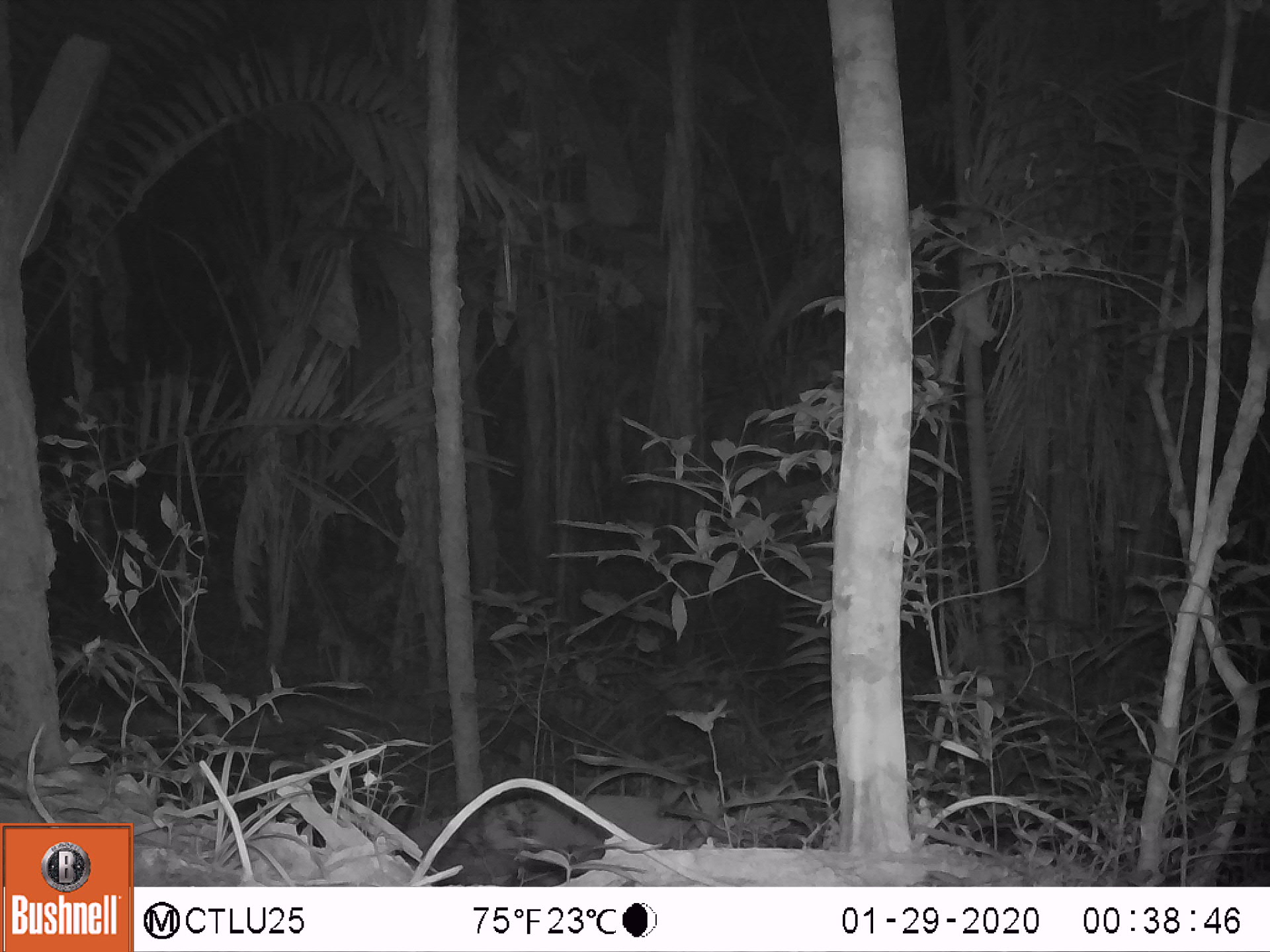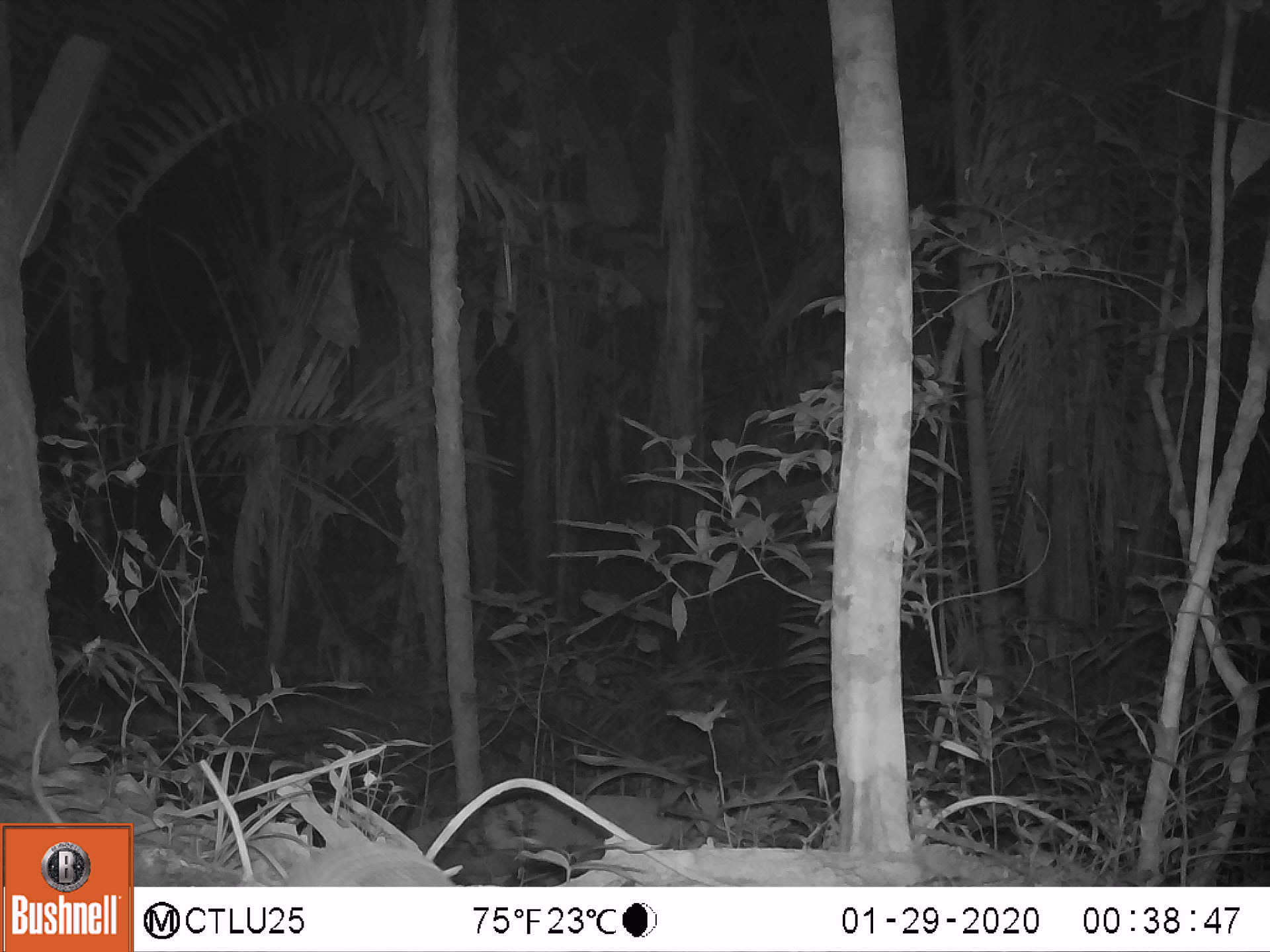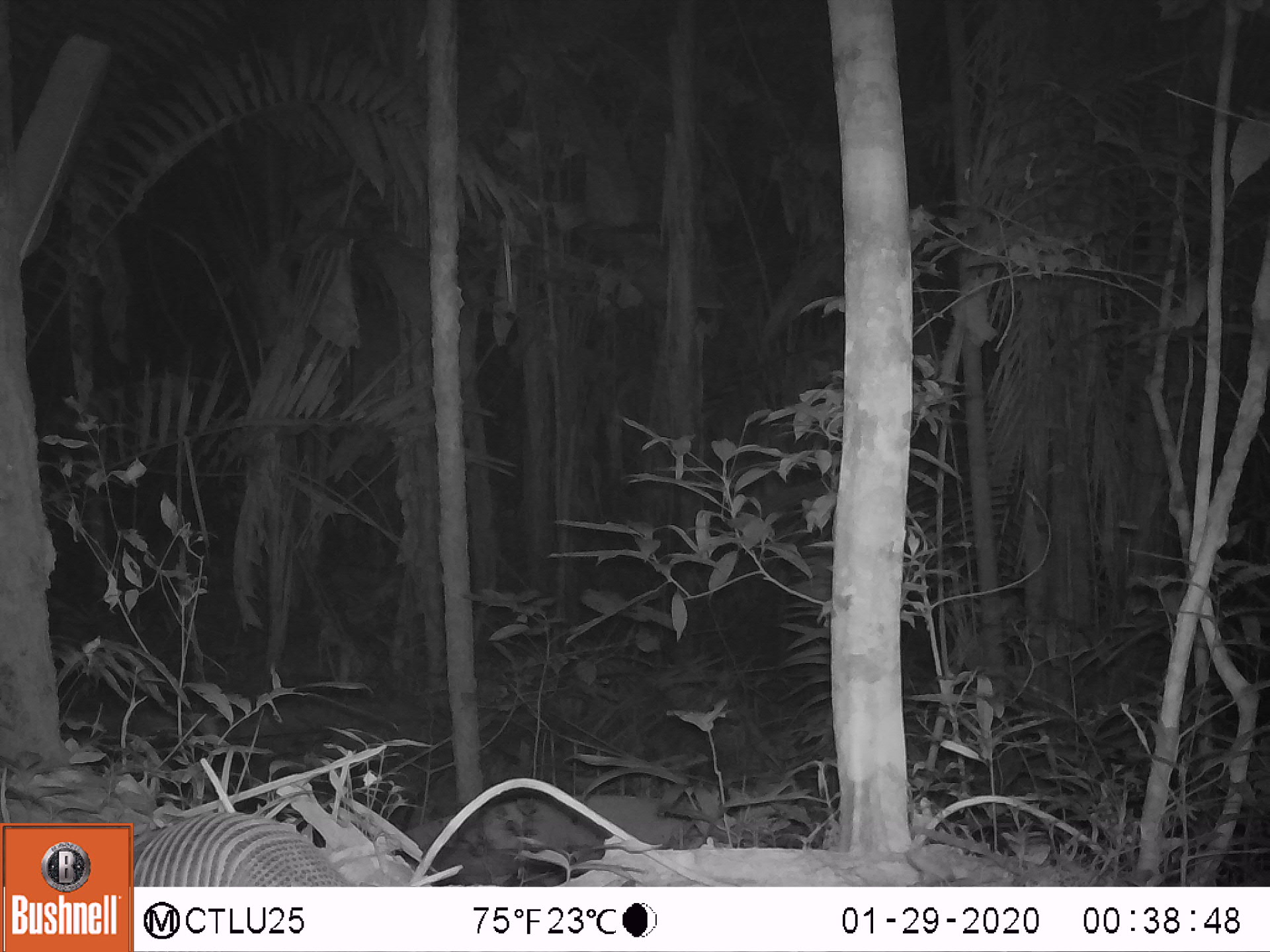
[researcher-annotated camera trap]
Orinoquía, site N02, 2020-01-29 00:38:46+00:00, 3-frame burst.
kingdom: Animalia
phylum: Chordata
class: Mammalia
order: Cingulata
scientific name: Cingulata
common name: armadillo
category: unknown armadillo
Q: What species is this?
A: Unknown armadillo (armadillo) (Cingulata).